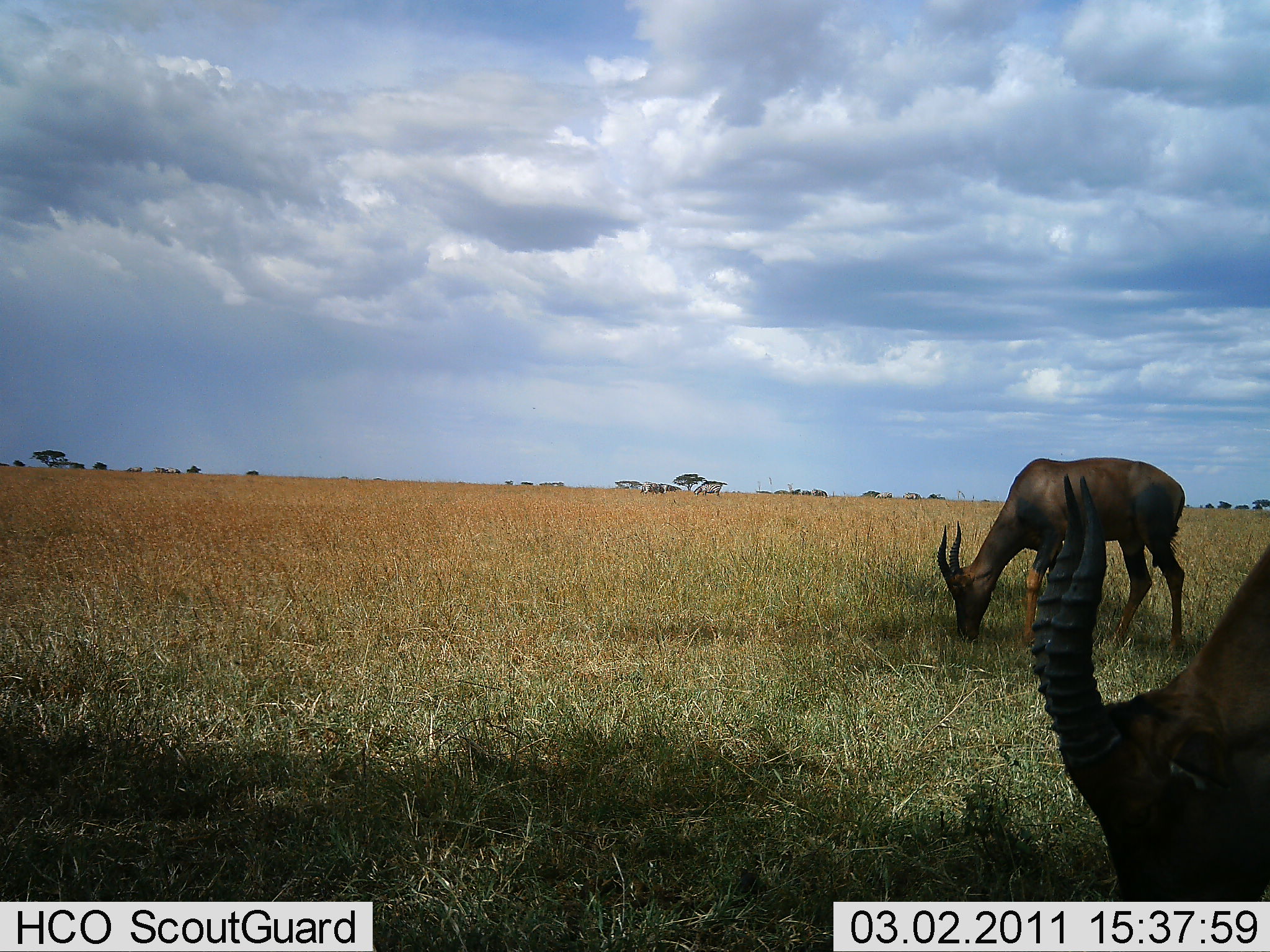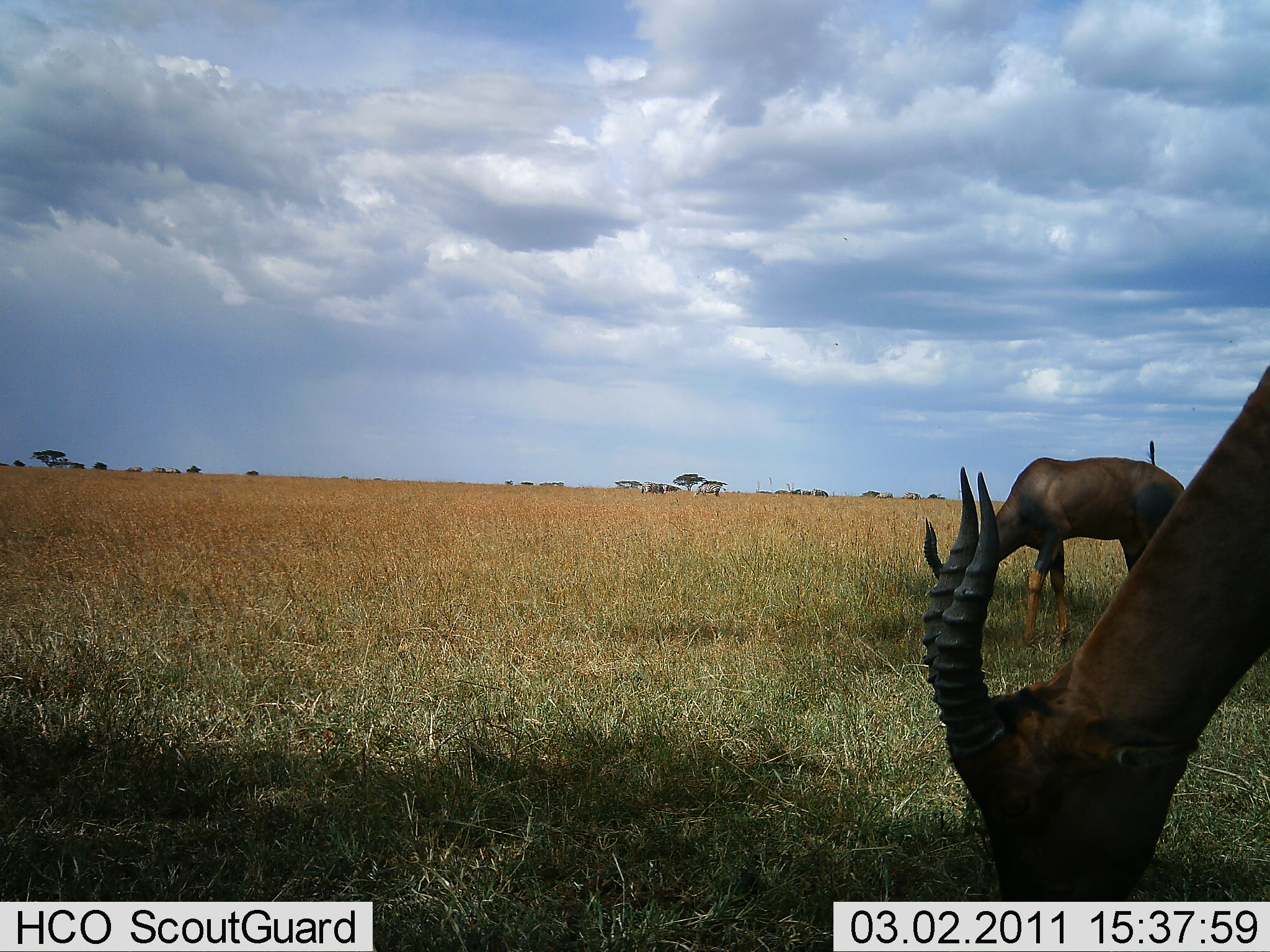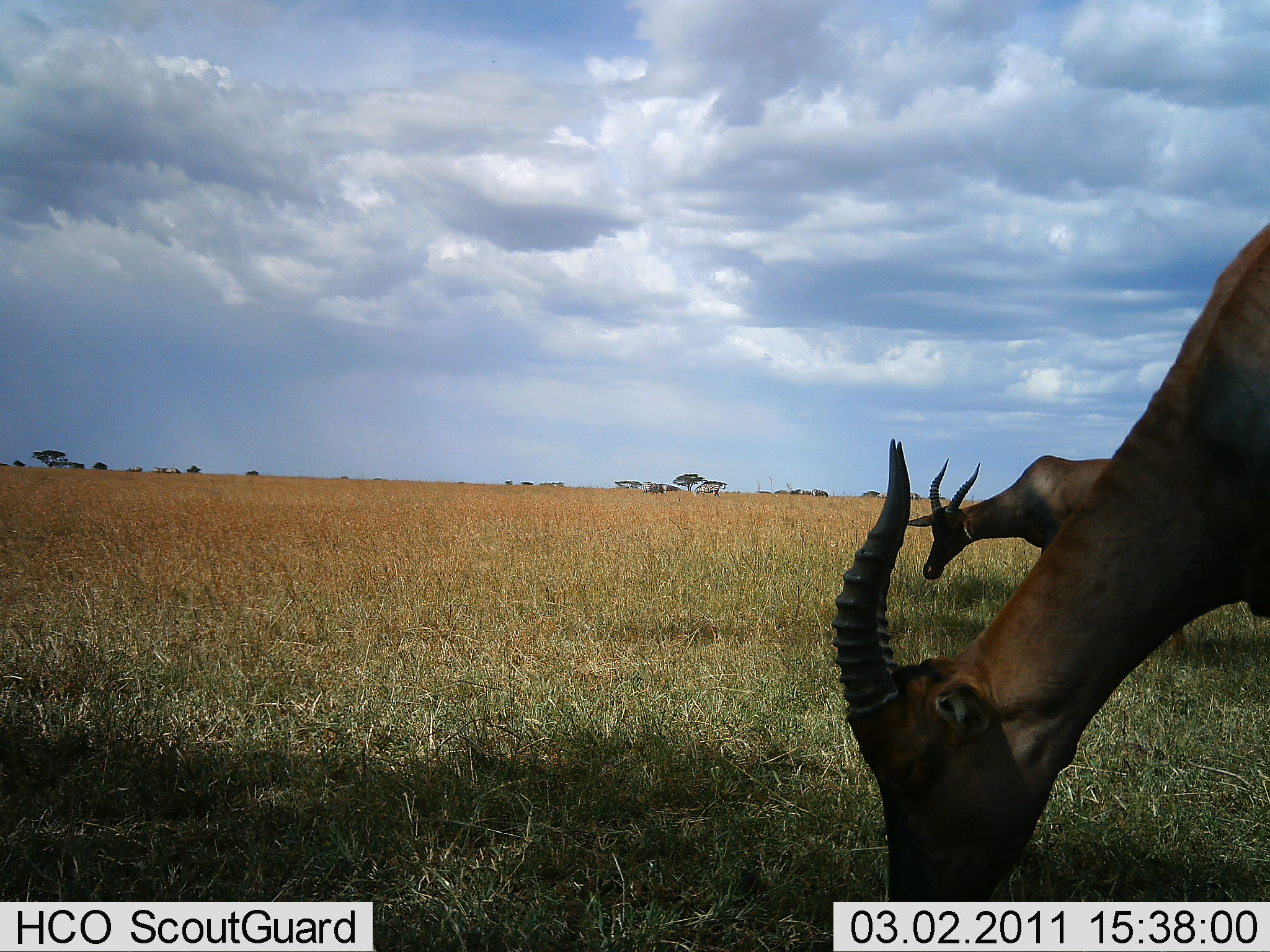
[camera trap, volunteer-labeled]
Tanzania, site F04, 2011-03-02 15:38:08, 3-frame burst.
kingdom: Animalia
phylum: Chordata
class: Mammalia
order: Artiodactyla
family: Bovidae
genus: Damaliscus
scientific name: Damaliscus lunatus jimela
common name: topi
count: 2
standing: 25%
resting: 0%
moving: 8%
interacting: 0%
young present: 0%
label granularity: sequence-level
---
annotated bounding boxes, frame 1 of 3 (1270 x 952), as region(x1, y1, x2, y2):
animal: region(1026, 475, 1270, 903); region(936, 457, 1188, 654); region(640, 481, 672, 495); region(693, 481, 721, 497)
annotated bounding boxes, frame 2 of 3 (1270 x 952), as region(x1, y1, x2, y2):
animal: region(907, 357, 1270, 902); region(923, 455, 1187, 651); region(639, 481, 669, 496); region(694, 482, 721, 497); region(129, 466, 142, 472); region(170, 467, 183, 473); region(153, 467, 165, 472)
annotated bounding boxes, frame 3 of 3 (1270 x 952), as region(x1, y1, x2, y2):
animal: region(829, 219, 1270, 903); region(910, 450, 1202, 653); region(693, 482, 726, 497); region(642, 481, 666, 495); region(164, 467, 180, 474); region(128, 466, 143, 472); region(154, 466, 166, 473)